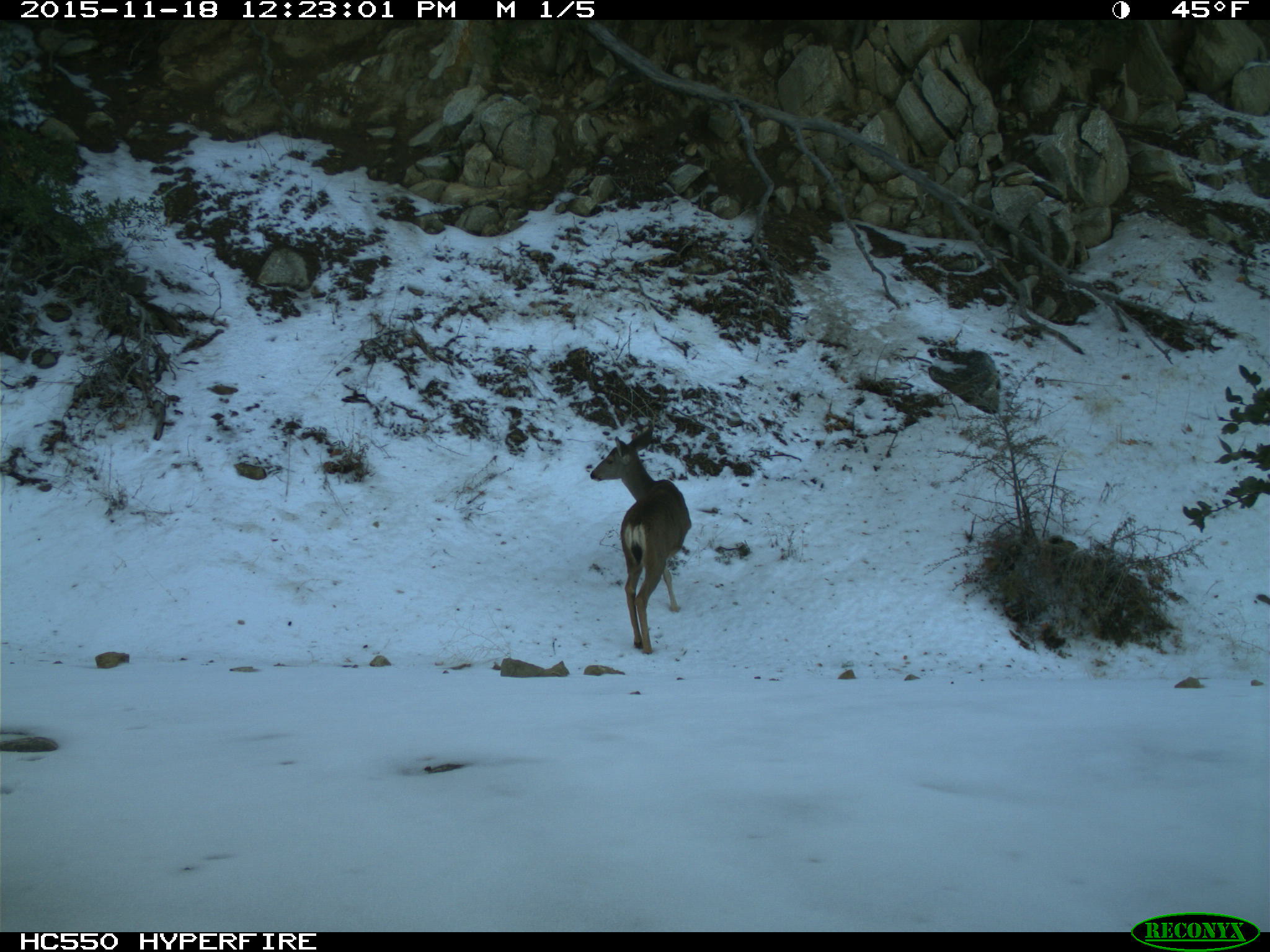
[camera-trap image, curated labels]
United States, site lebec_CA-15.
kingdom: Animalia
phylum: Chordata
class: Mammalia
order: Artiodactyla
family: Cervidae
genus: Odocoileus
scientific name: Odocoileus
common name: deer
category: unidentified deer